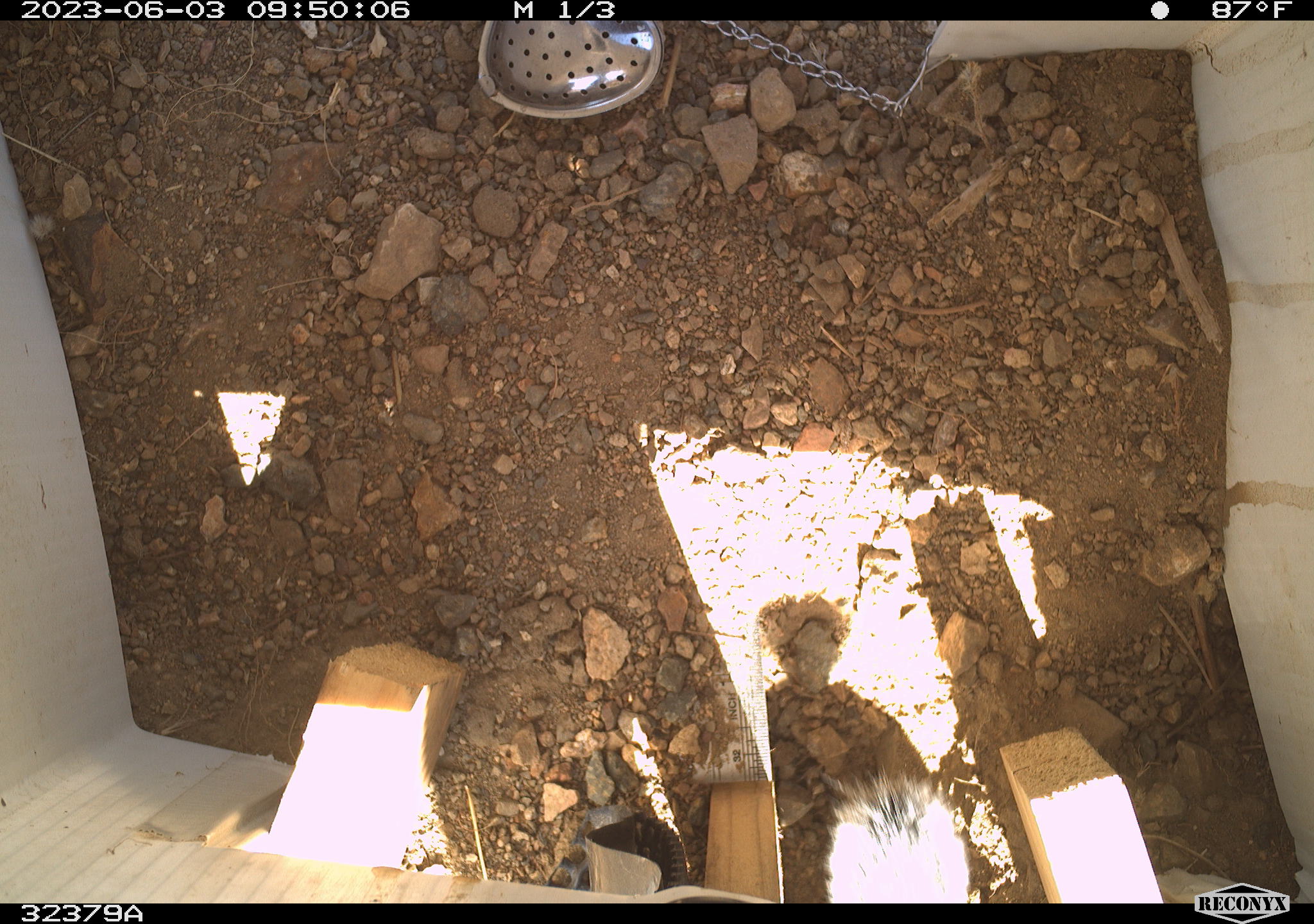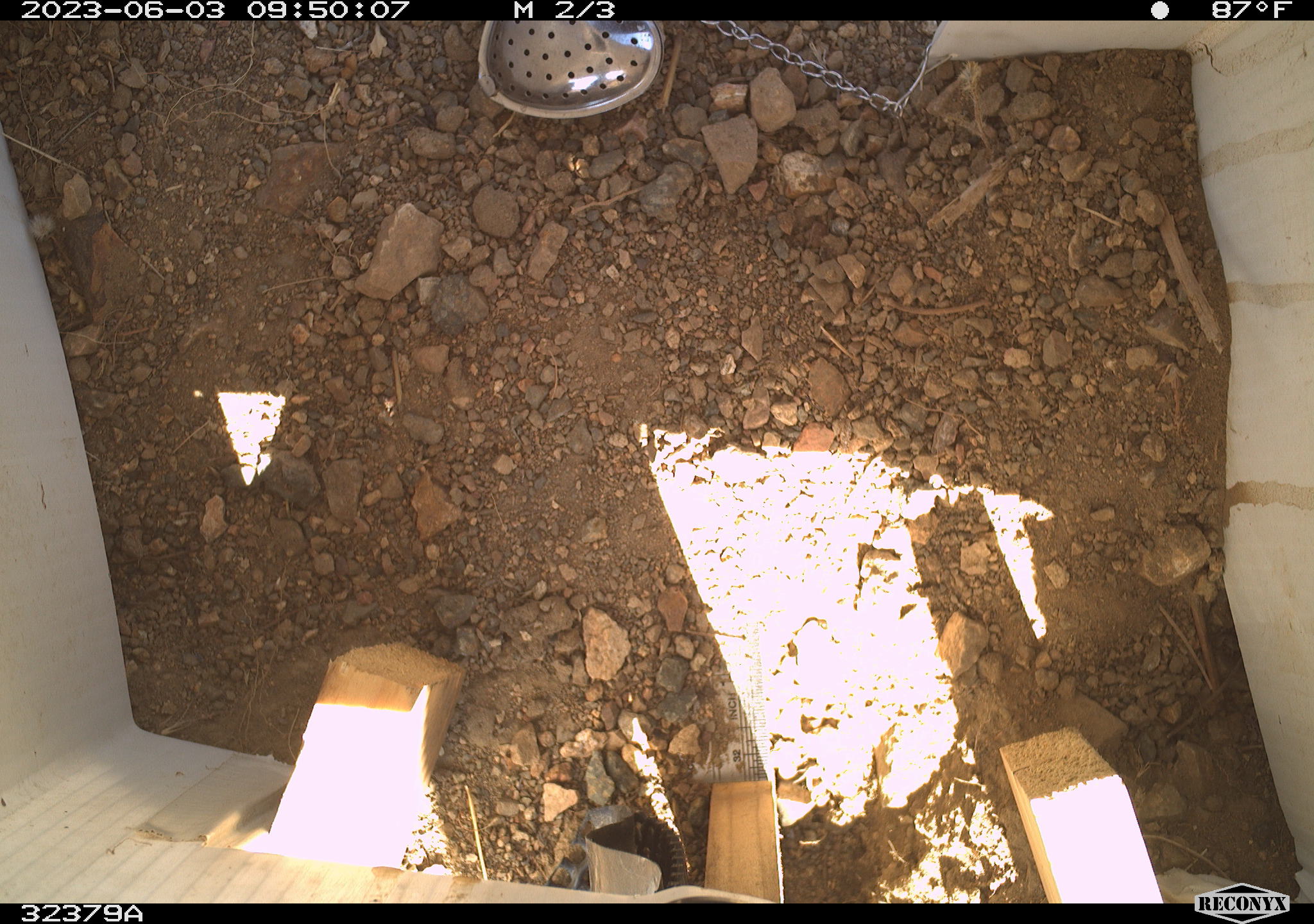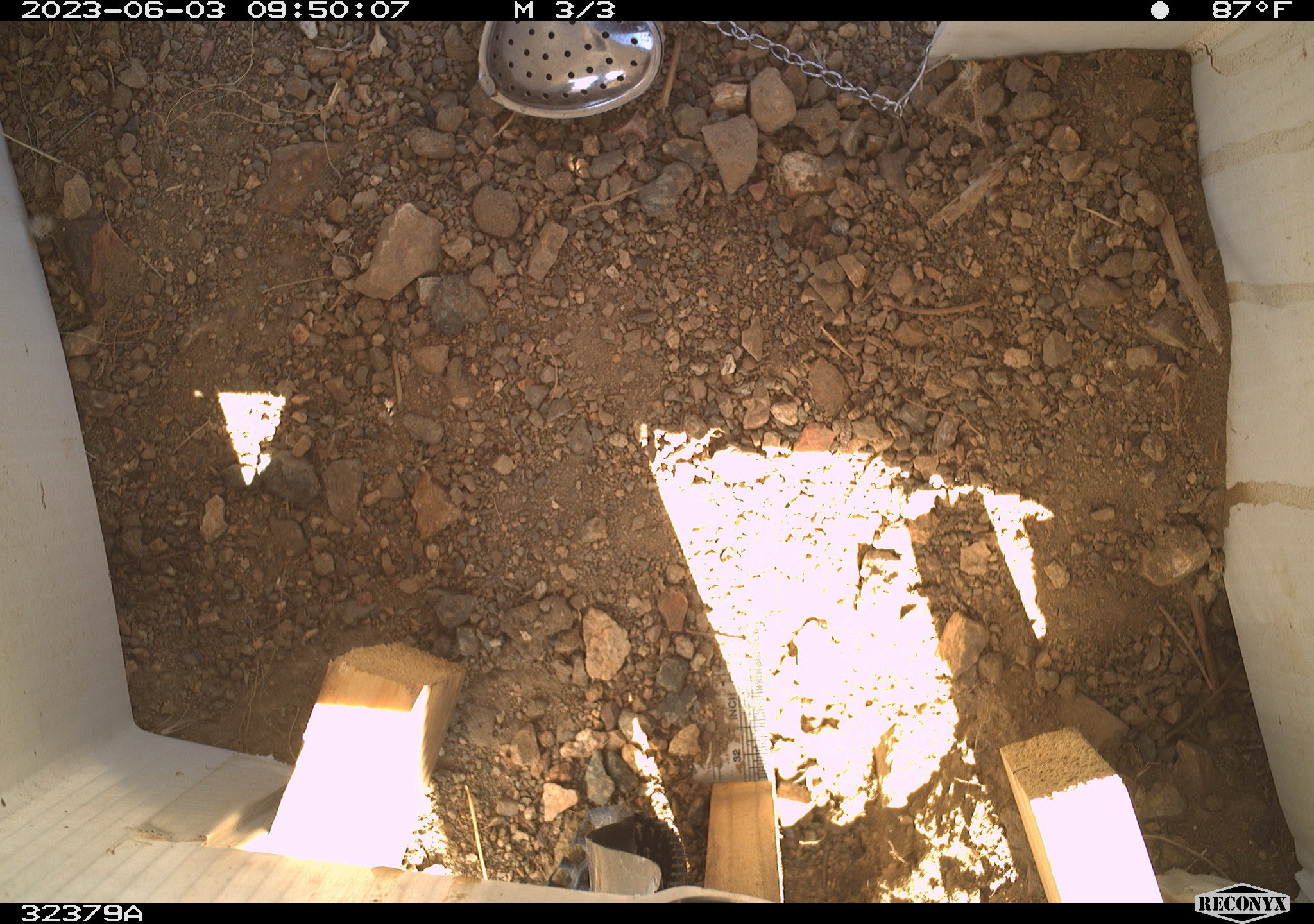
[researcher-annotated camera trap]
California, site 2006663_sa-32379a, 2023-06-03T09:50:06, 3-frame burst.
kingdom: Animalia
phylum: Chordata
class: Mammalia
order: Rodentia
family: Sciuridae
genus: Ammospermophilus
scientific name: Ammospermophilus leucurus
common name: white-tailed antelope squirrel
White-tailed antelope squirrel (Ammospermophilus leucurus).